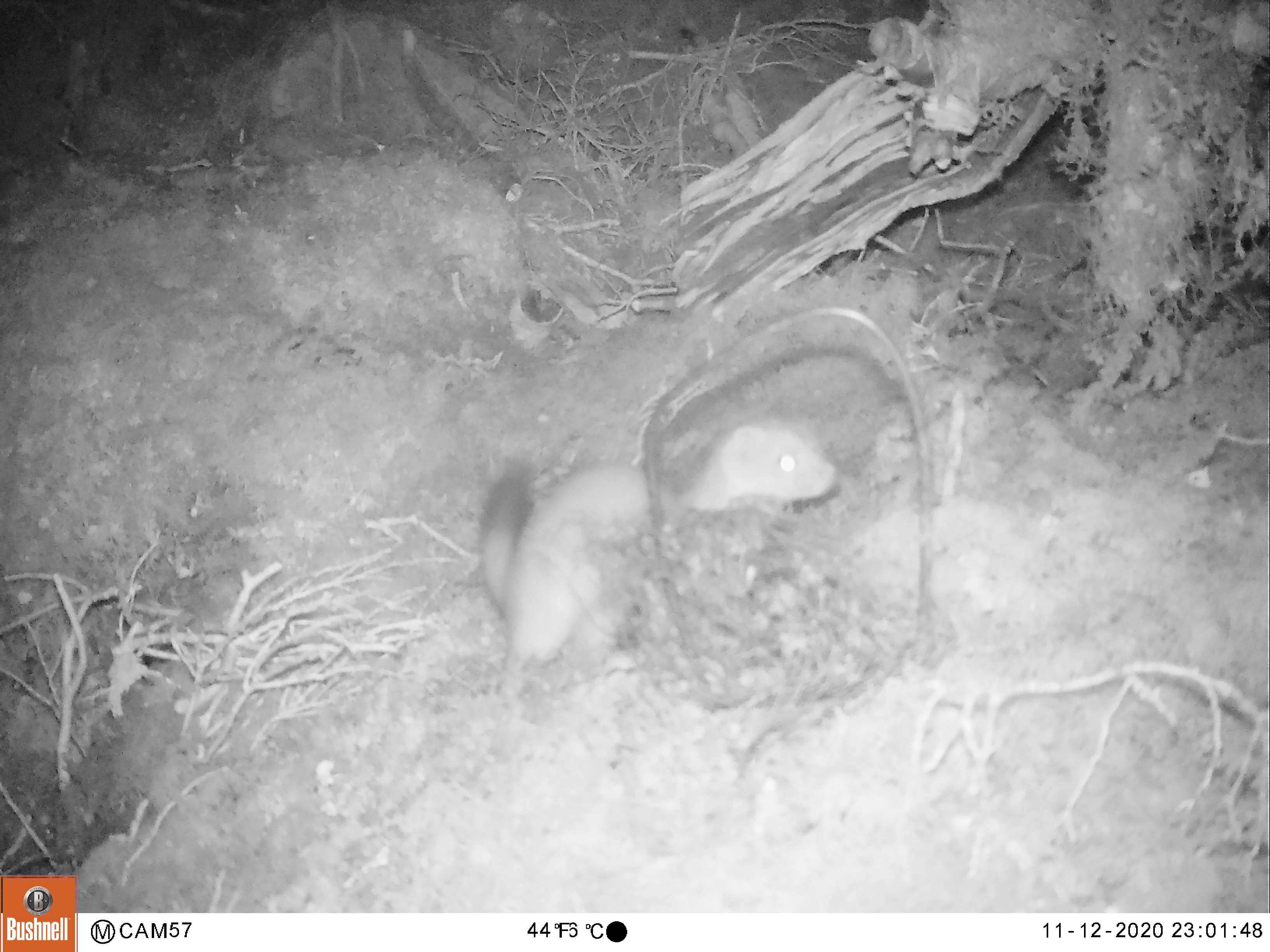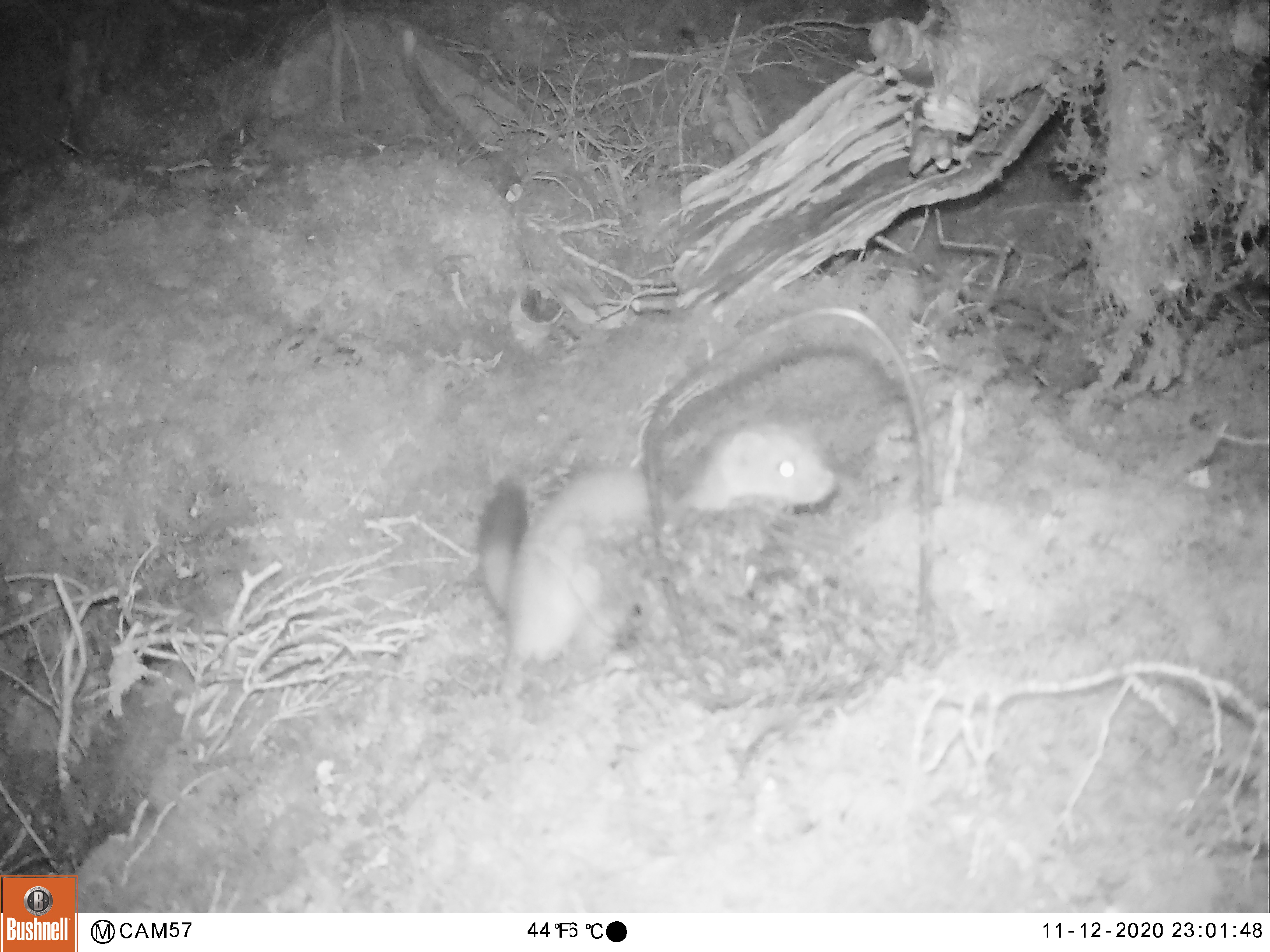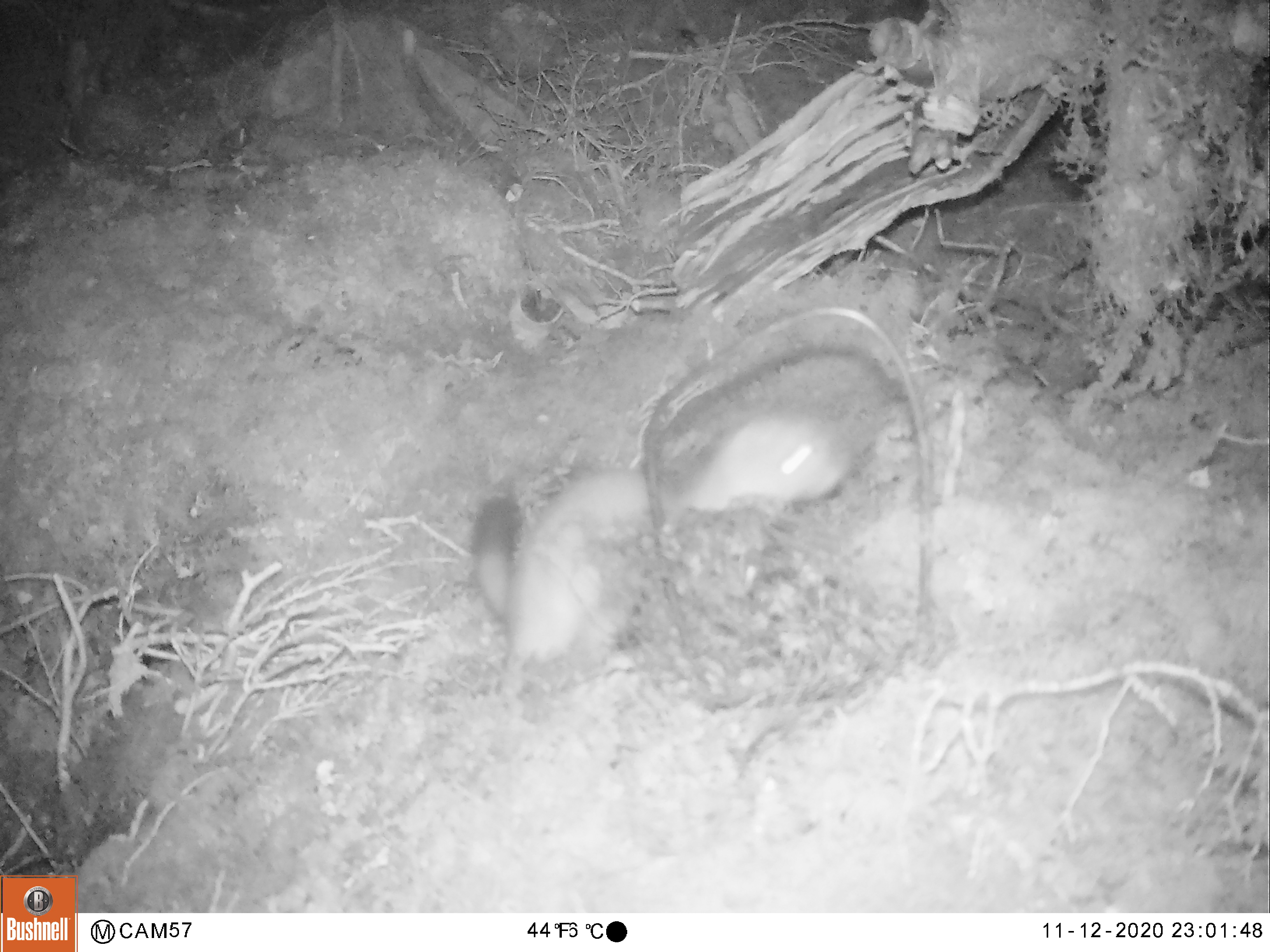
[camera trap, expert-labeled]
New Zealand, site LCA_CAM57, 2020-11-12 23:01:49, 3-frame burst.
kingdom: Animalia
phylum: Chordata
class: Mammalia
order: Carnivora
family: Mustelidae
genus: Mustela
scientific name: Mustela erminea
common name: stoat